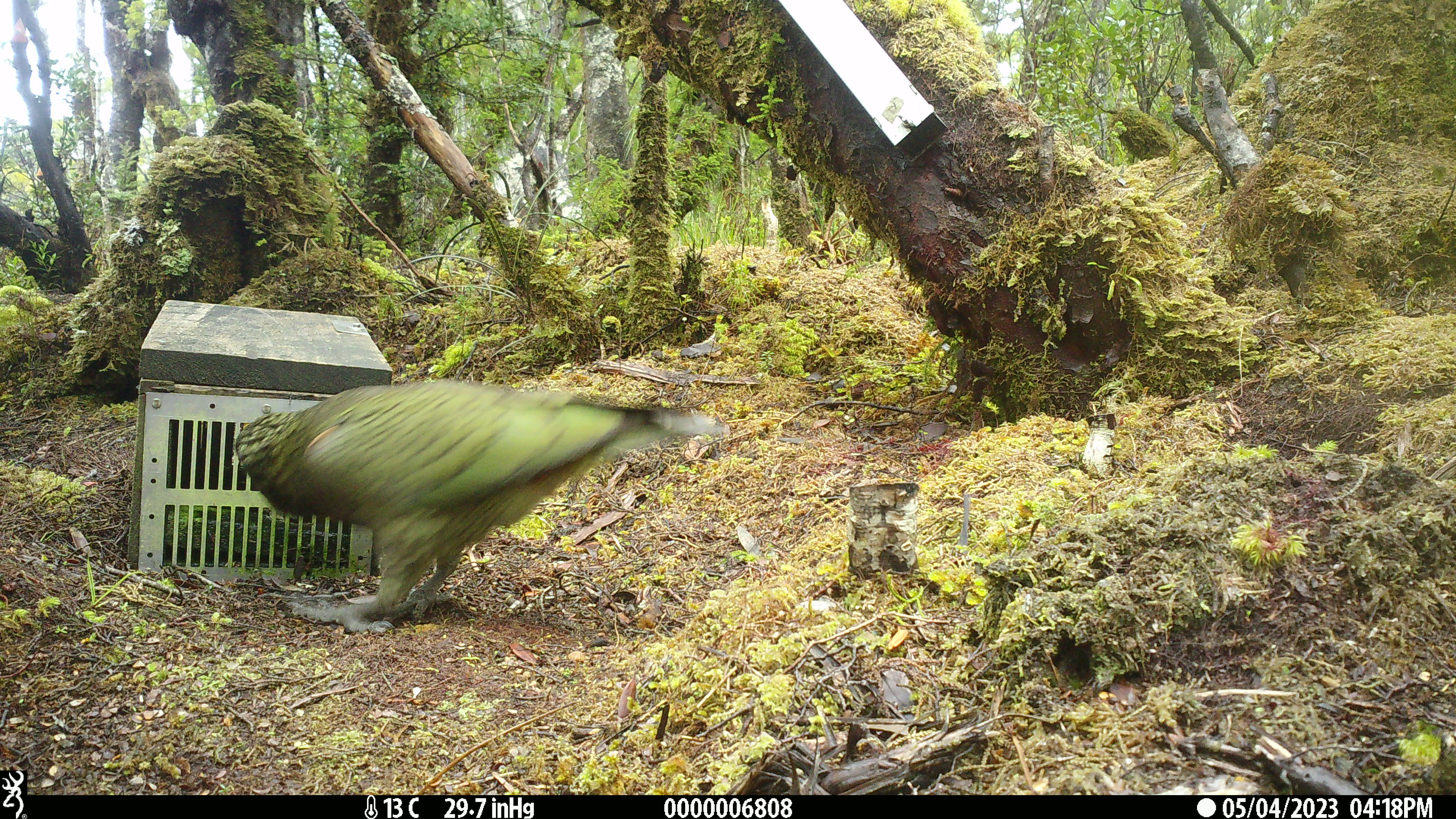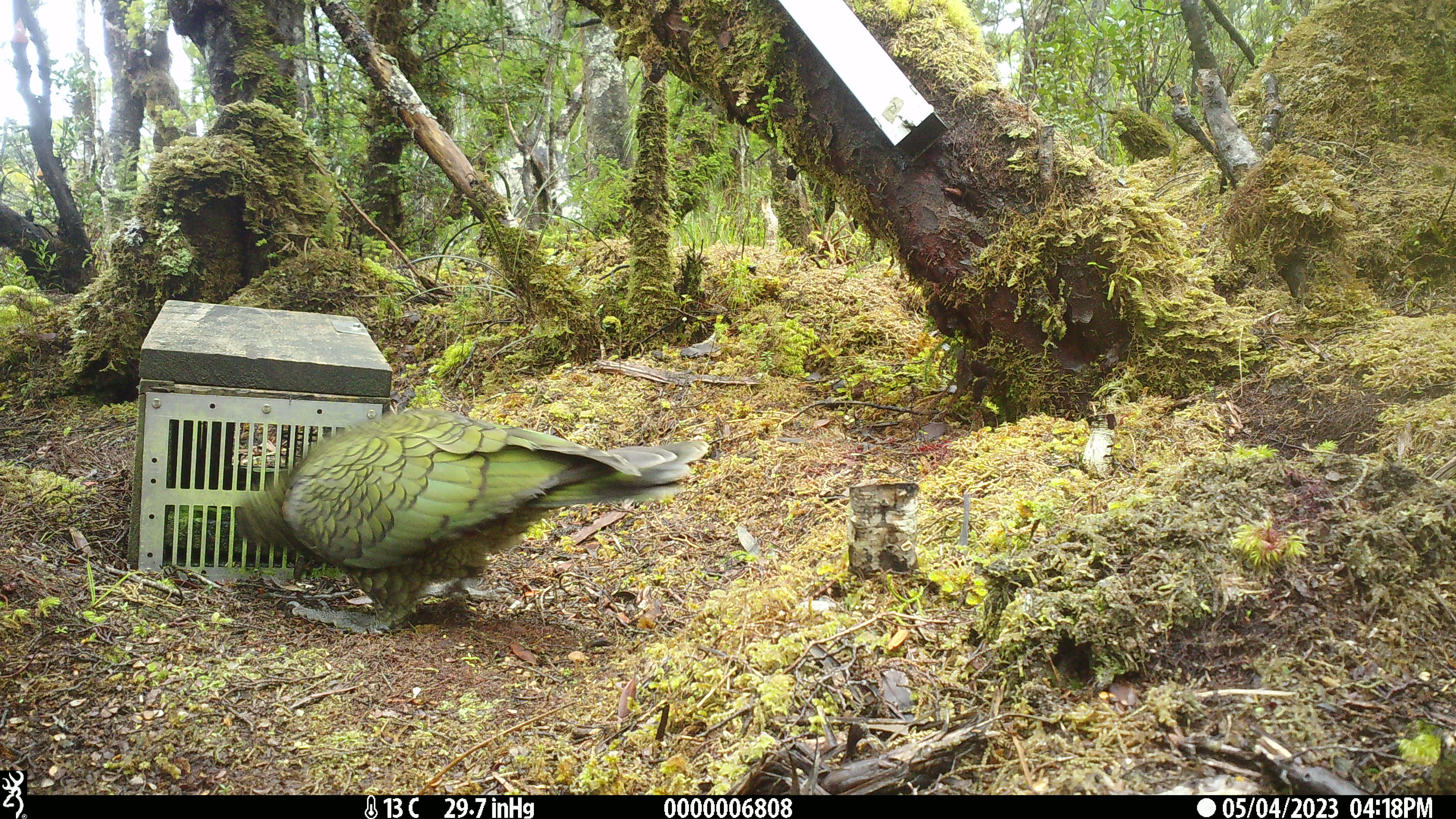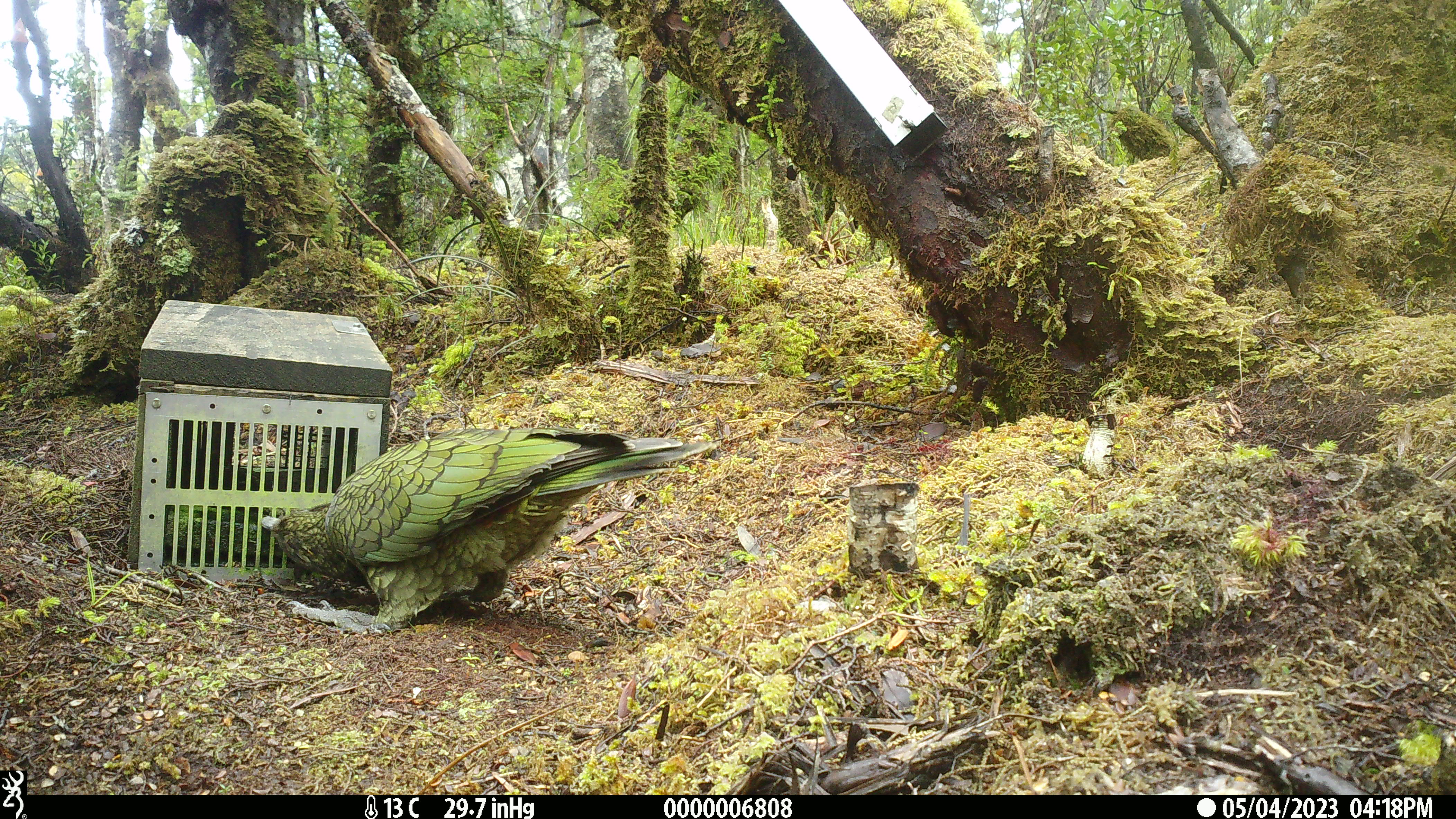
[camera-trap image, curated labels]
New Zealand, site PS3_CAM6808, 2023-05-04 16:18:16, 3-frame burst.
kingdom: Animalia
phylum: Chordata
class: Aves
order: Psittaciformes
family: Strigopidae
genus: Nestor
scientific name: Nestor notabilis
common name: kea